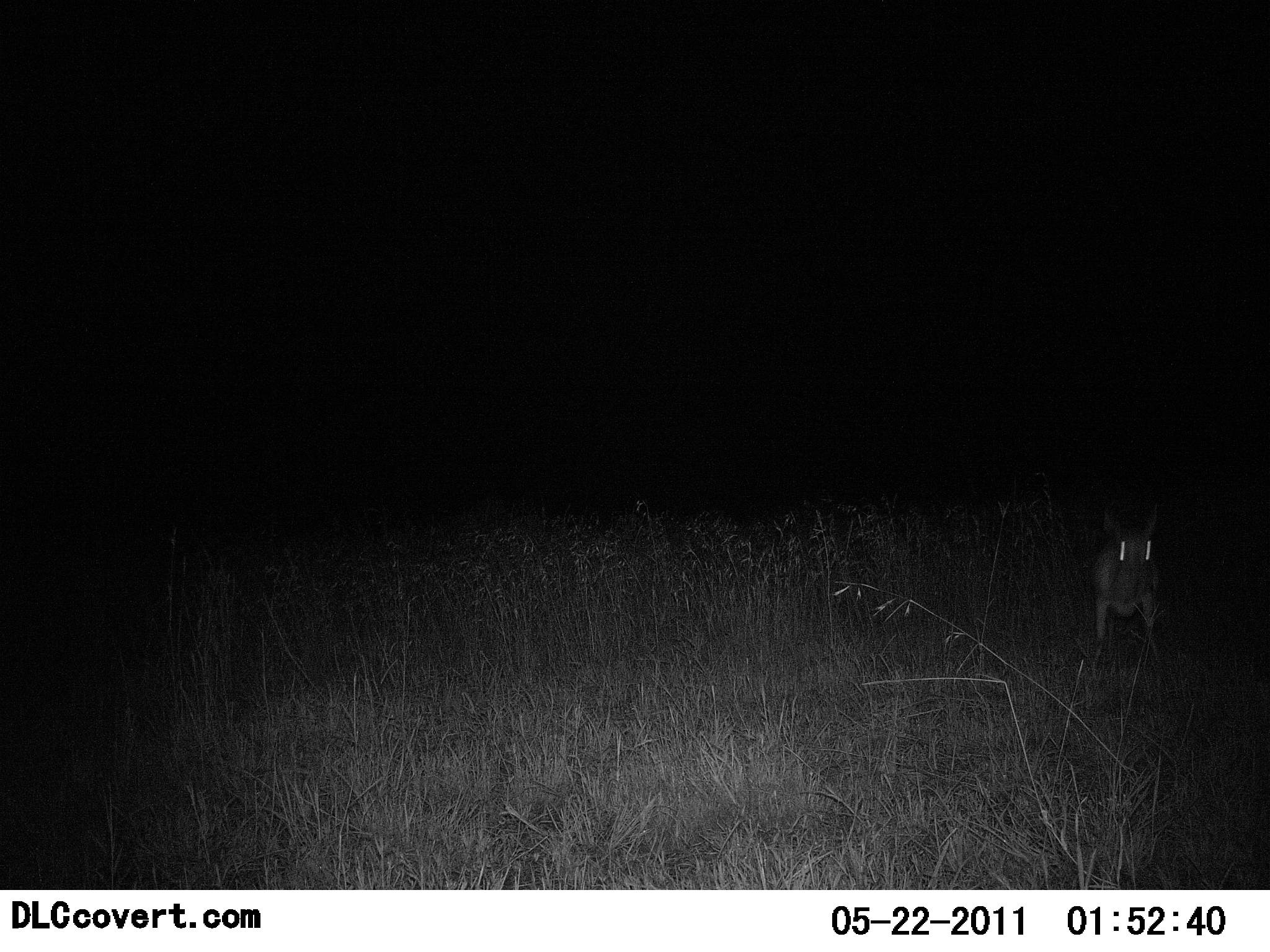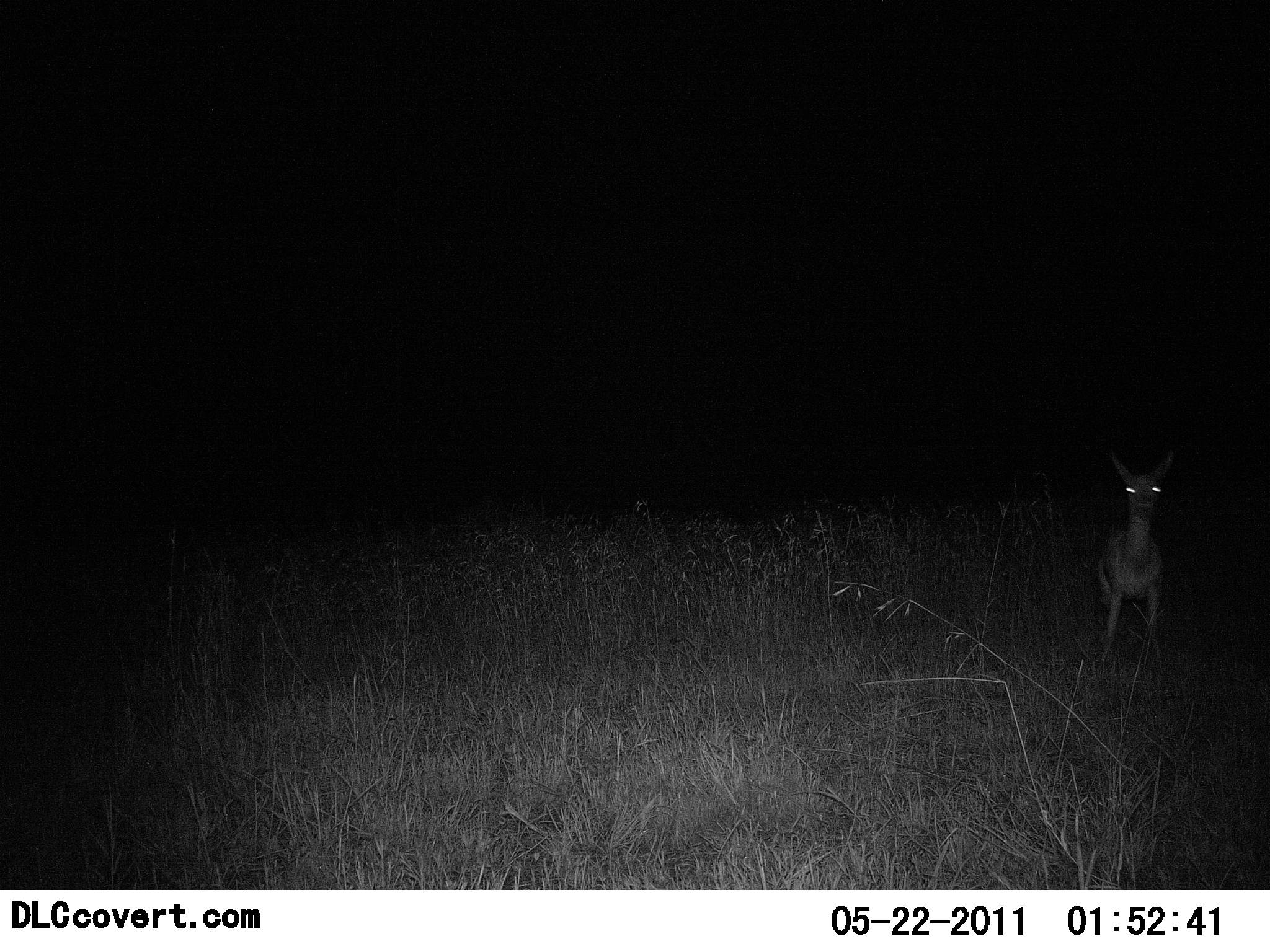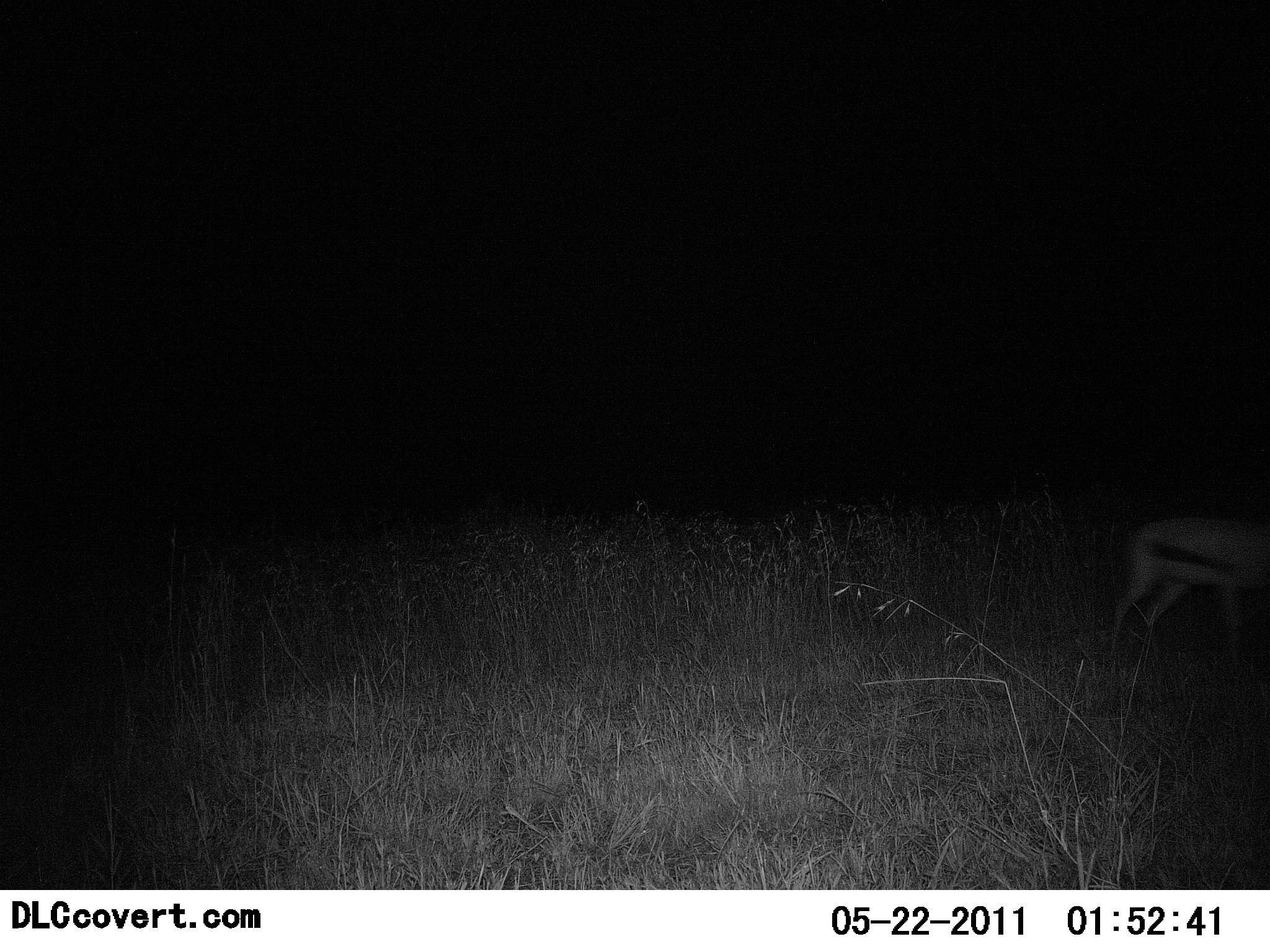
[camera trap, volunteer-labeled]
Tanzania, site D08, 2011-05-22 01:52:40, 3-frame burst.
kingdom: Animalia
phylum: Chordata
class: Mammalia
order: Artiodactyla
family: Bovidae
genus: Eudorcas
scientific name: Eudorcas thomsonii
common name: thomson's gazelle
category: gazellethomsons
Gazellethomsons (thomson's gazelle) (Eudorcas thomsonii), count 1. Behavior (volunteer vote fractions): standing 0%, resting 0%, moving 91%, interacting 9%. Young present (vote fraction): 0%. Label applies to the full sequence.